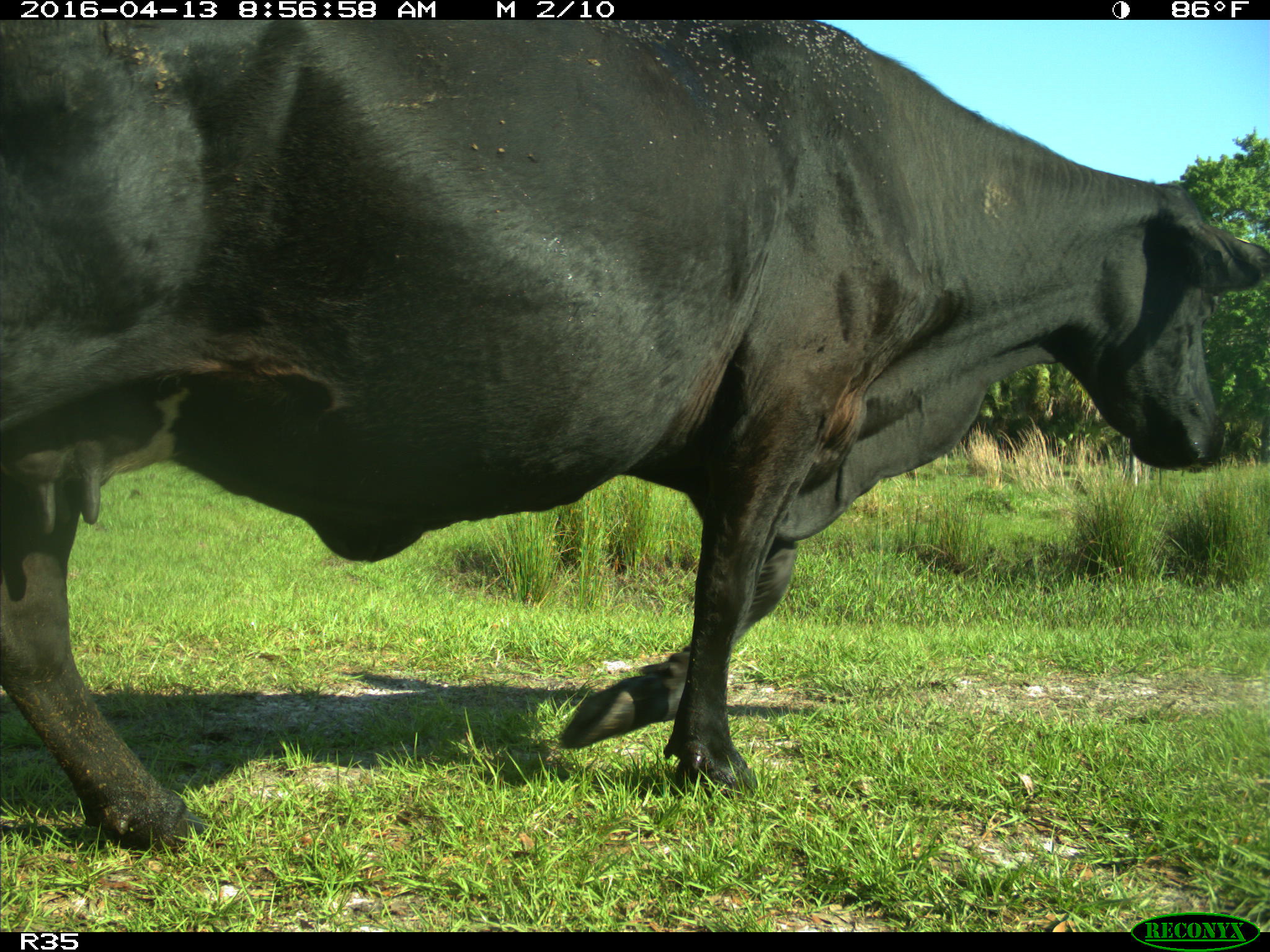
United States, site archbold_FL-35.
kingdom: Animalia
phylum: Chordata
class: Mammalia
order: Artiodactyla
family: Bovidae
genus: Bos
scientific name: Bos taurus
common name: domestic cow